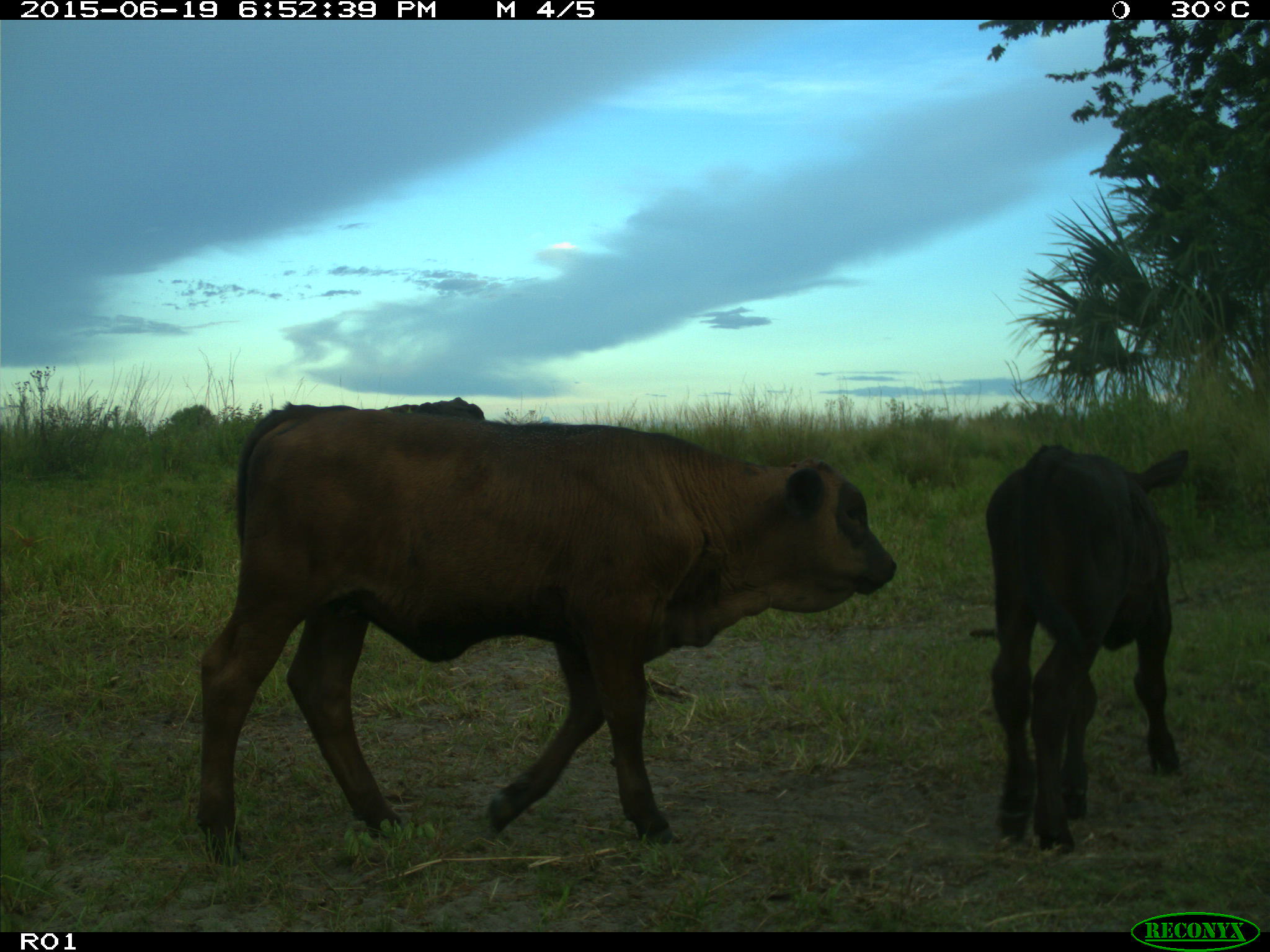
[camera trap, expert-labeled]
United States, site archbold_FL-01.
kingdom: Animalia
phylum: Chordata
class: Mammalia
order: Artiodactyla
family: Bovidae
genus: Bos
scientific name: Bos taurus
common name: domestic cow